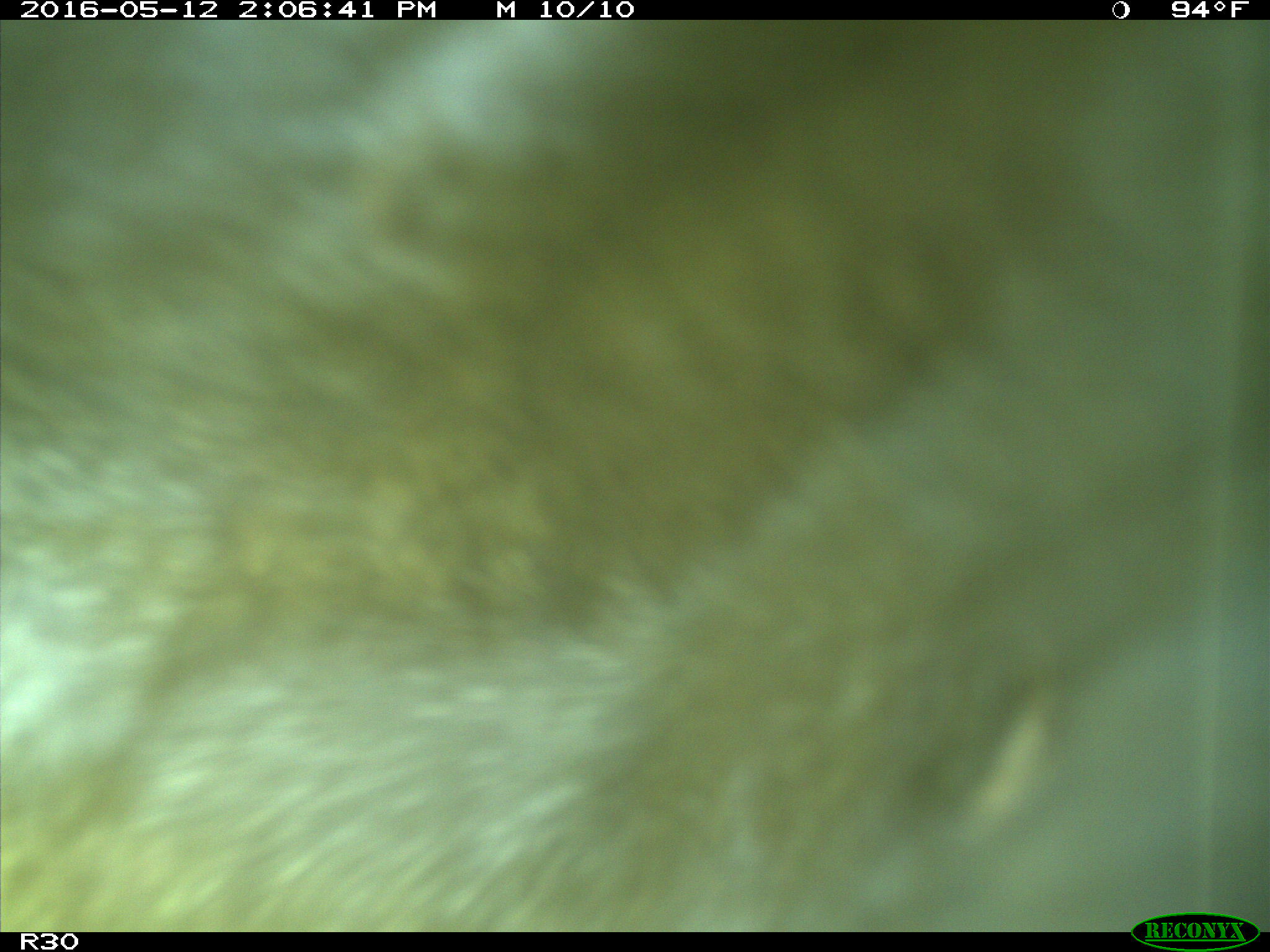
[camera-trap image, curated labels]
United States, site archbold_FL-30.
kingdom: Animalia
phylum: Chordata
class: Mammalia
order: Artiodactyla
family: Bovidae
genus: Bos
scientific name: Bos taurus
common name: domestic cow